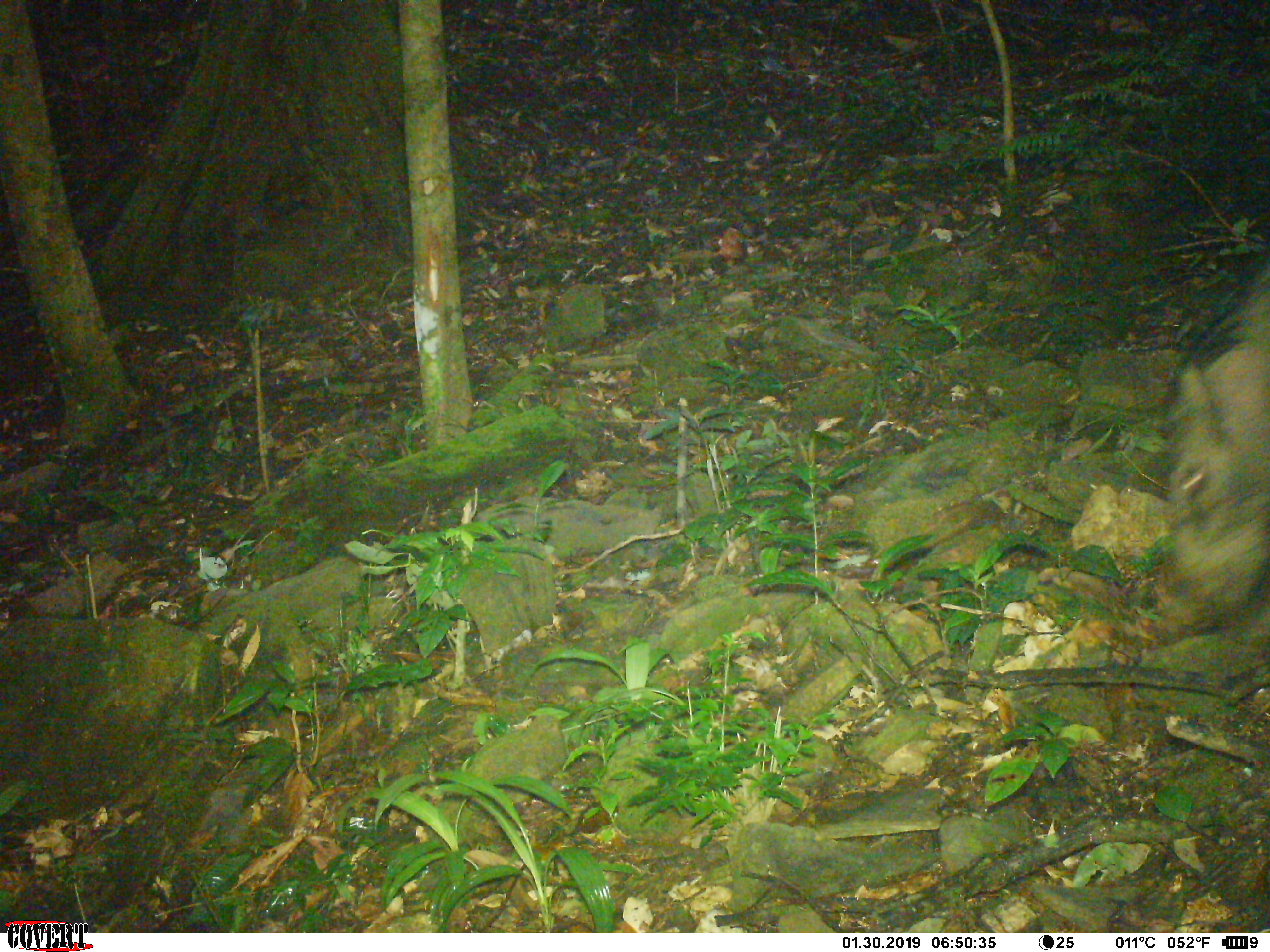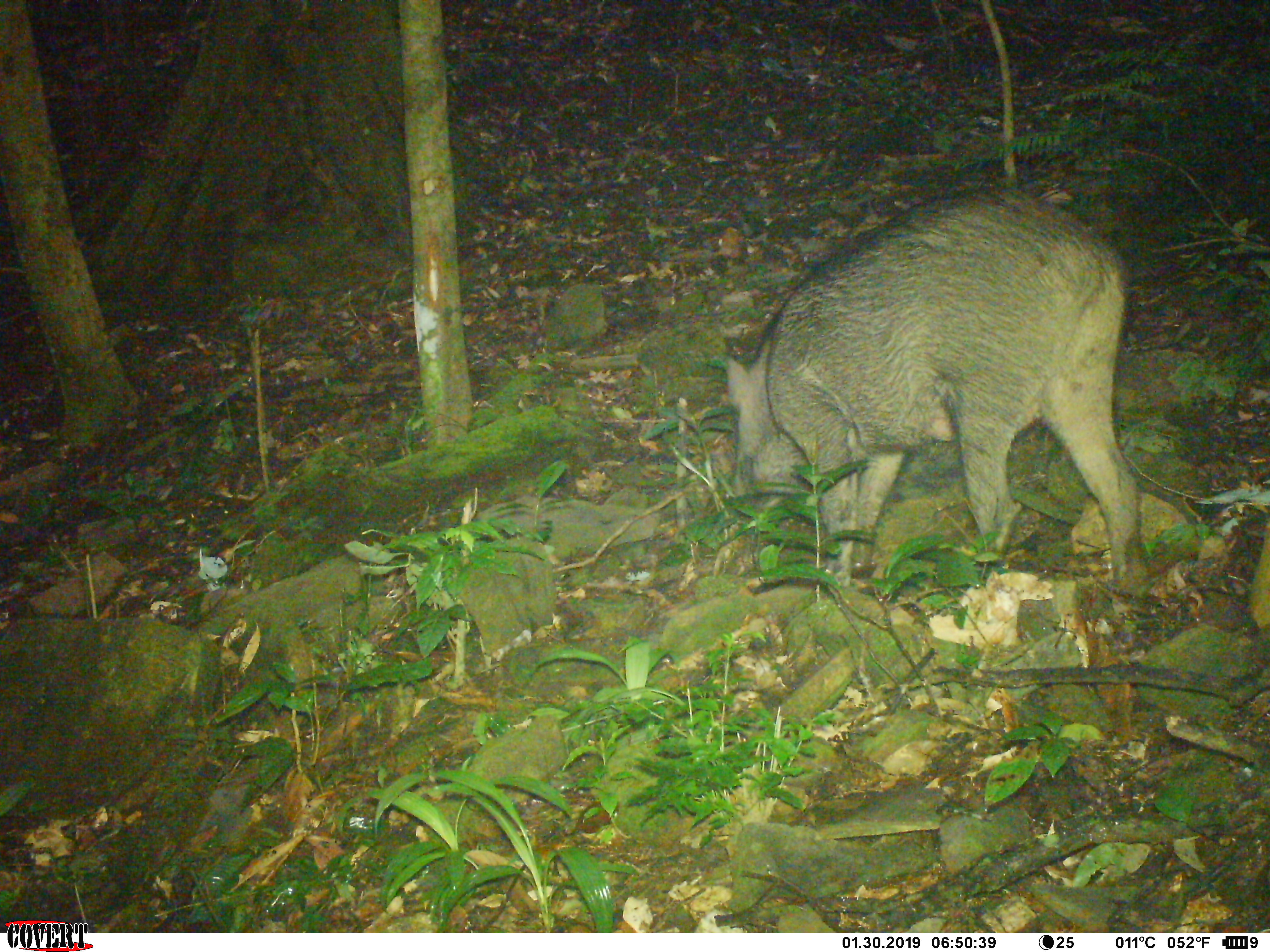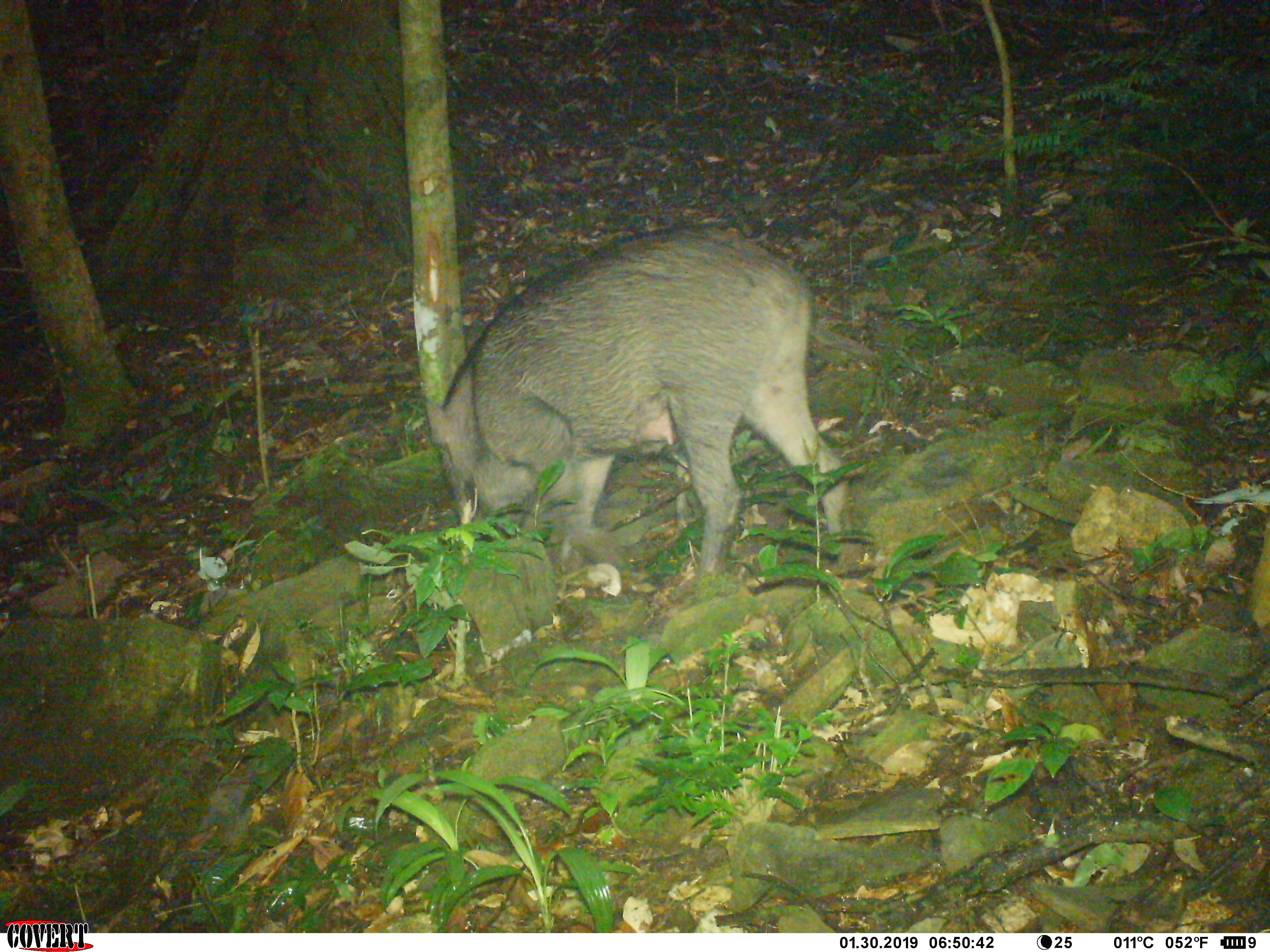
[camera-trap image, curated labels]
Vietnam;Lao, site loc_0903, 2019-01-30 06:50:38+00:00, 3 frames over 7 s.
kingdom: Animalia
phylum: Chordata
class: Mammalia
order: Artiodactyla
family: Suidae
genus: Sus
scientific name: Sus scrofa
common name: eurasian wild pig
Eurasian wild pig (Sus scrofa). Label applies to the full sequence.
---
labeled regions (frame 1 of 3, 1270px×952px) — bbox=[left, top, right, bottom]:
eurasian wild pig: bbox=[1167, 252, 1270, 626]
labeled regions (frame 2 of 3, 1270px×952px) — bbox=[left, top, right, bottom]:
eurasian wild pig: bbox=[726, 186, 1150, 600]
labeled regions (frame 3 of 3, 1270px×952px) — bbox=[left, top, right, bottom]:
eurasian wild pig: bbox=[422, 221, 847, 583]